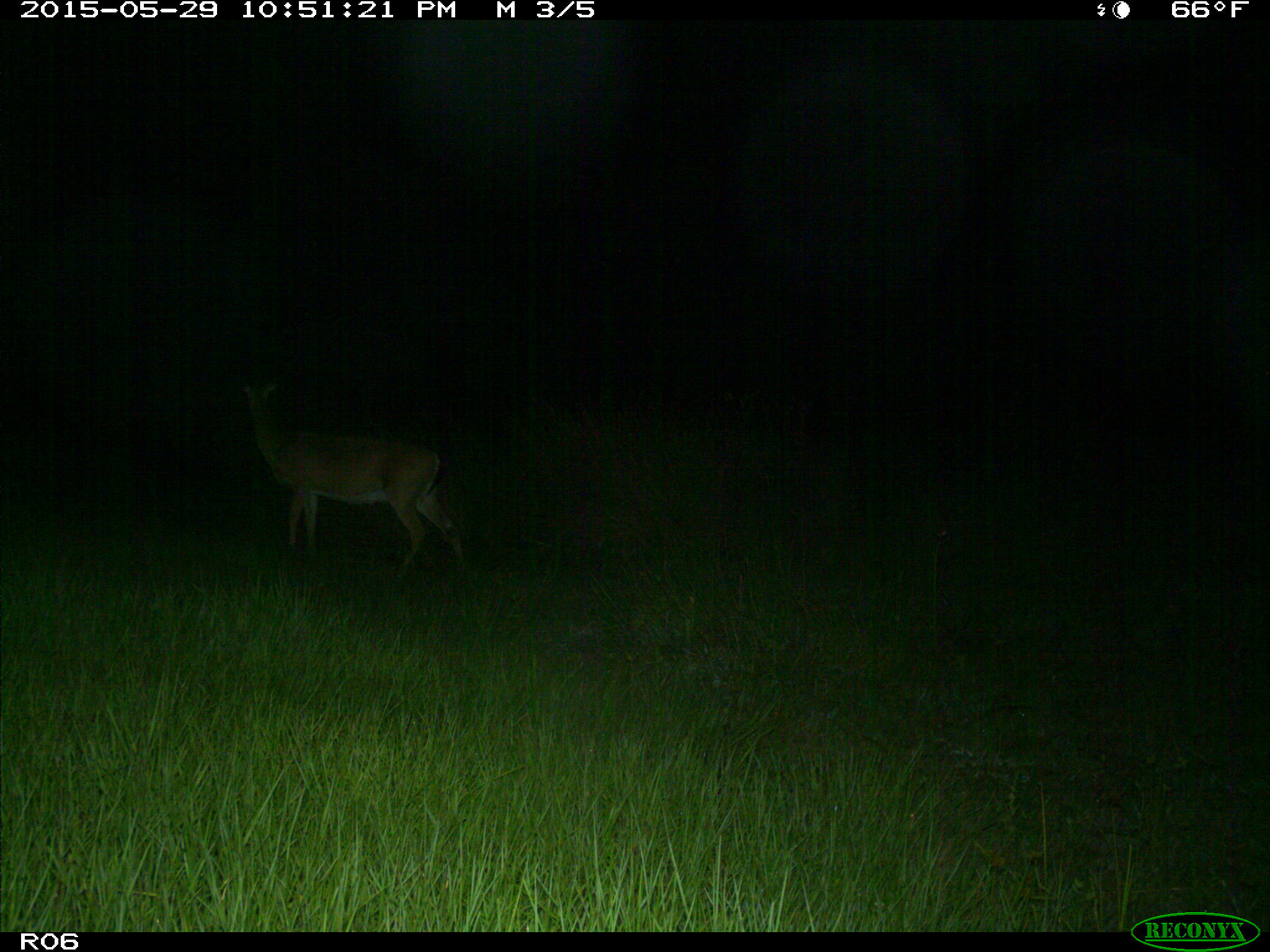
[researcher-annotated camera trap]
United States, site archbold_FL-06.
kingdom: Animalia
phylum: Chordata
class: Mammalia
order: Artiodactyla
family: Cervidae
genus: Odocoileus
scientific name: Odocoileus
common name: deer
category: unidentified deer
Unidentified deer (deer) (Odocoileus).